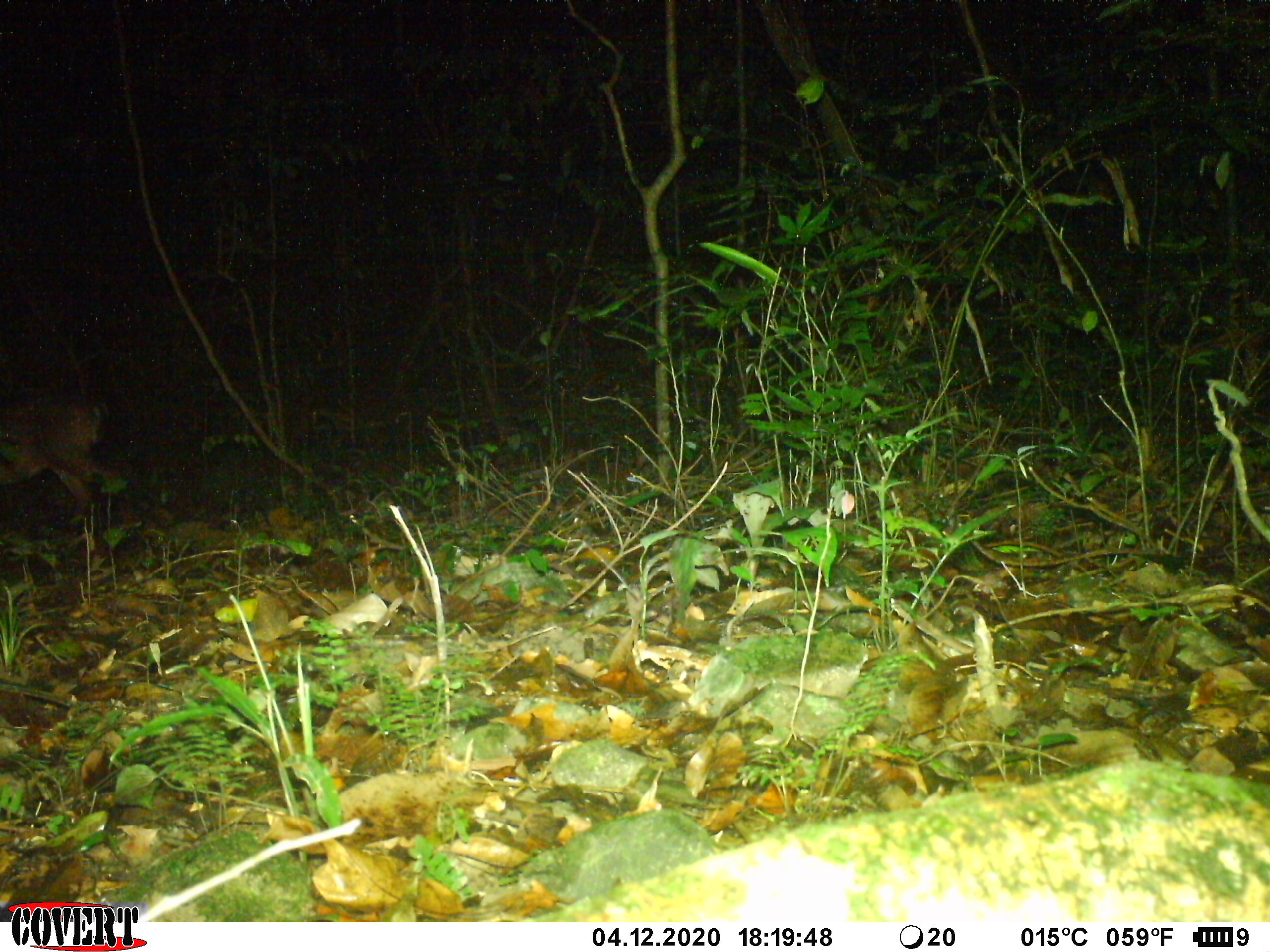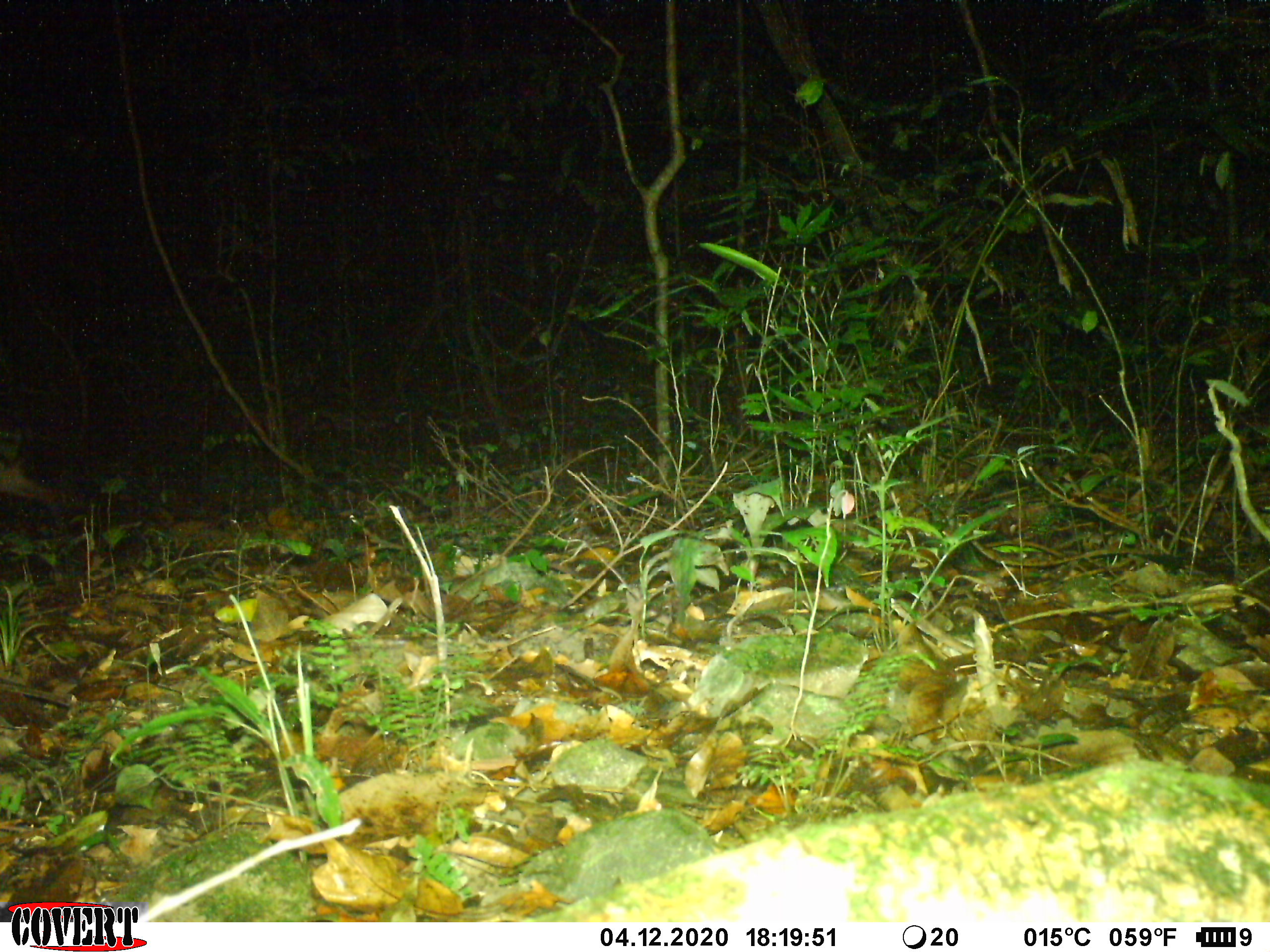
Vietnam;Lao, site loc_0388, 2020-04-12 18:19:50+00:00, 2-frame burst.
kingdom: Animalia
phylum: Chordata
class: Mammalia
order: Artiodactyla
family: Cervidae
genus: Muntiacus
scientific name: Muntiacus vuquangensis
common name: large-antlered muntjac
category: large antlered muntjac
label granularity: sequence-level